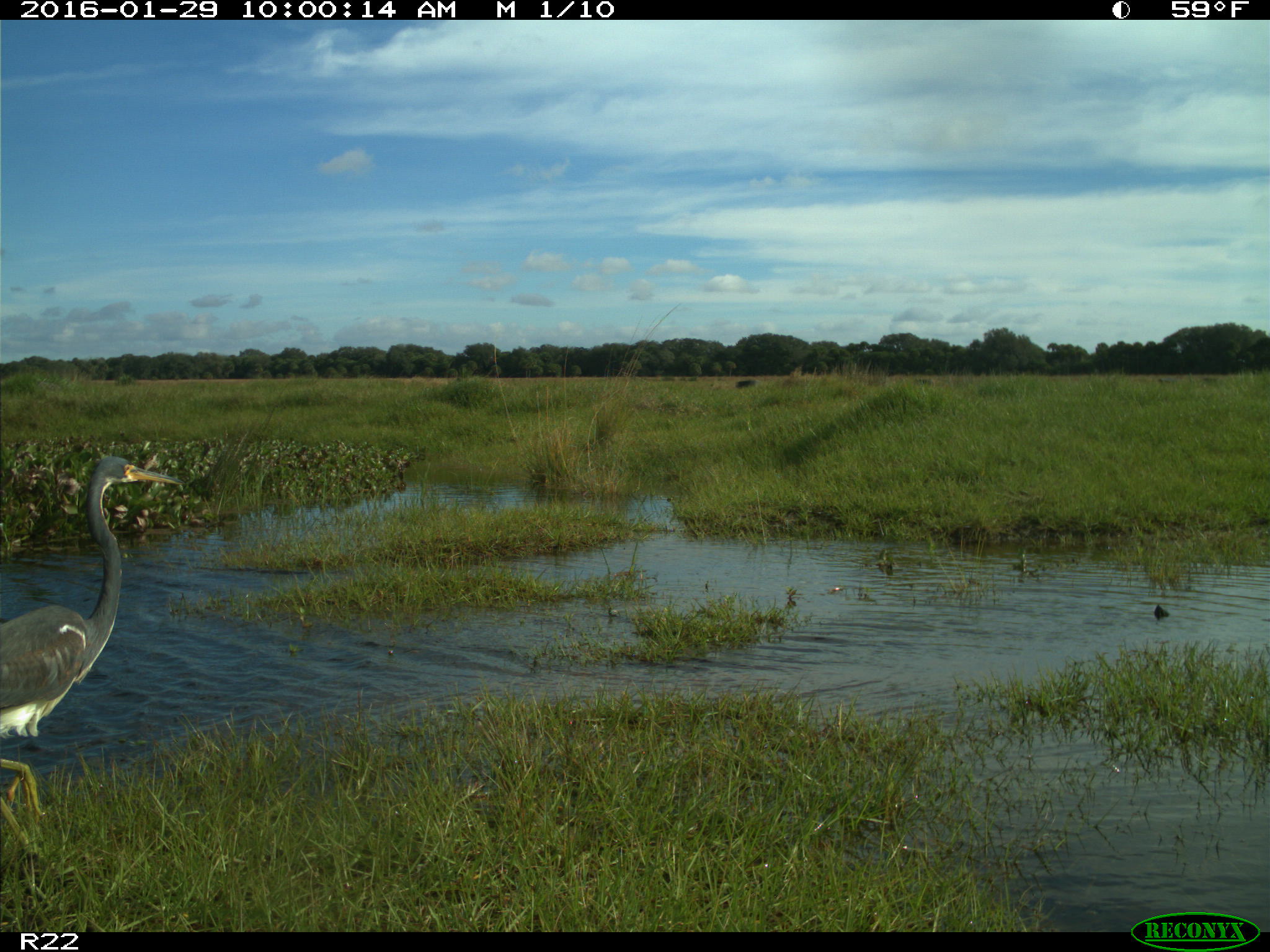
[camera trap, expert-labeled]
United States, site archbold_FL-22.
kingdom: Animalia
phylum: Chordata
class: Aves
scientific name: Aves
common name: birds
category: unidentified bird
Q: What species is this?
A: Unidentified bird (birds) (Aves).